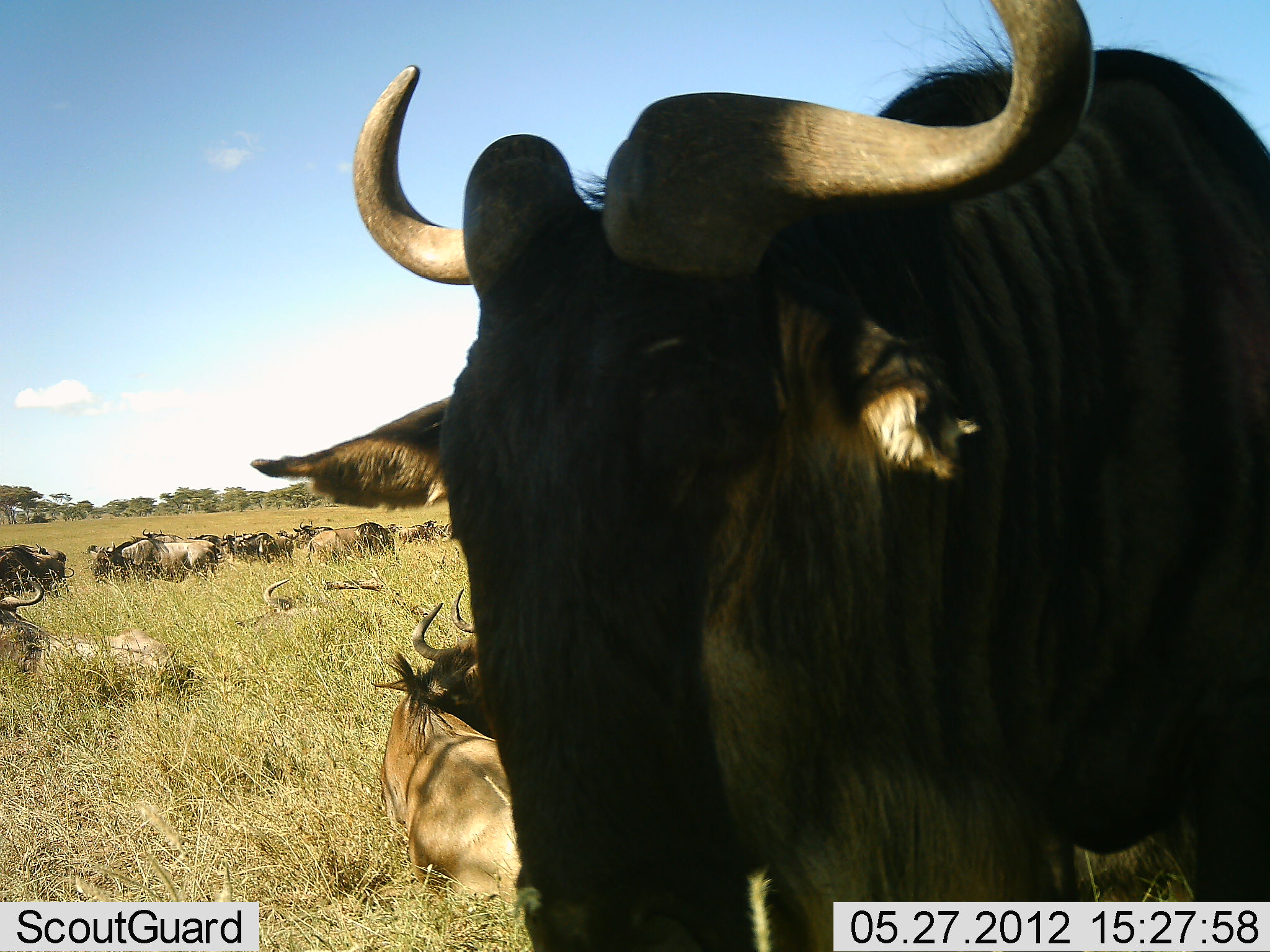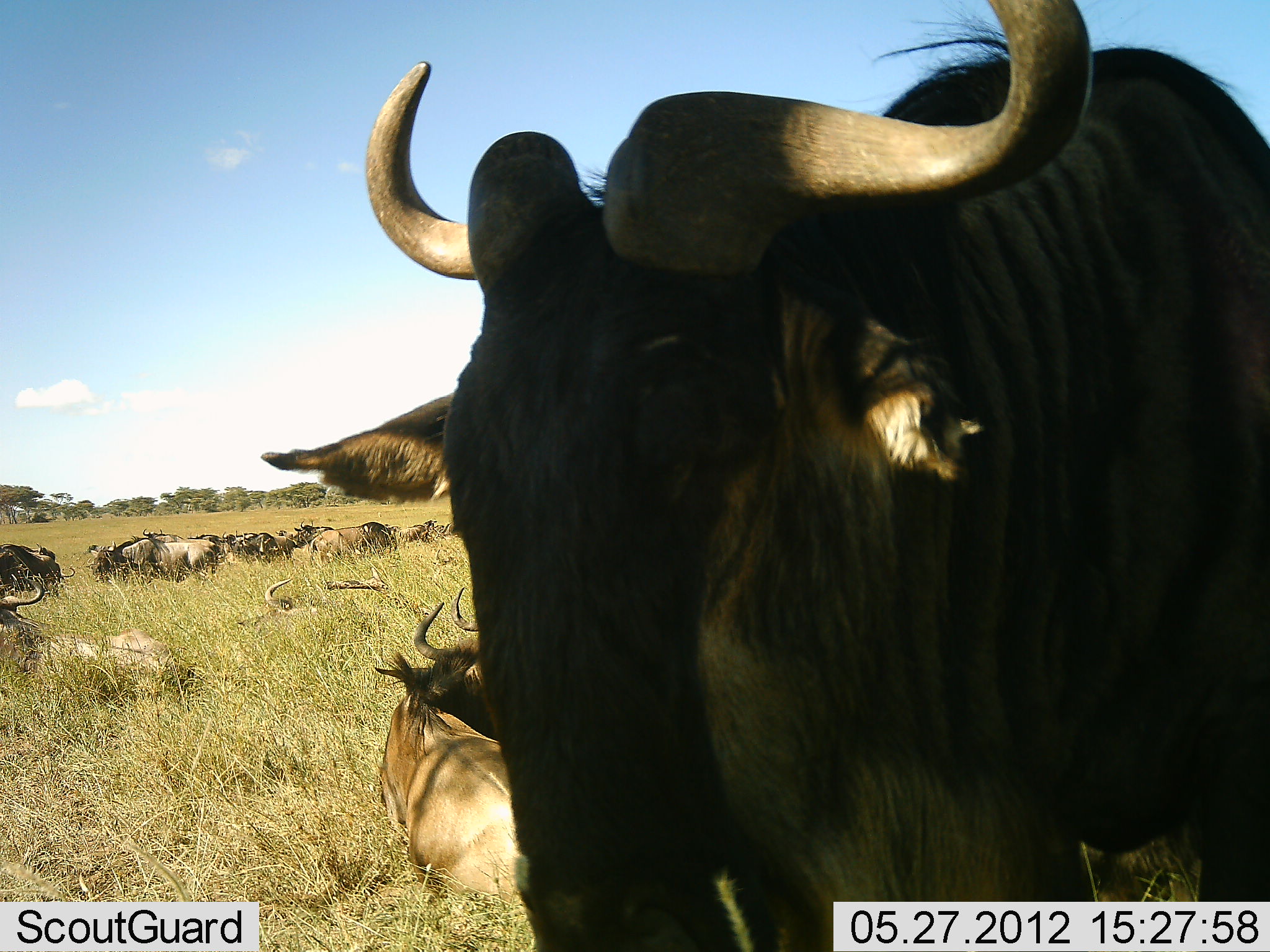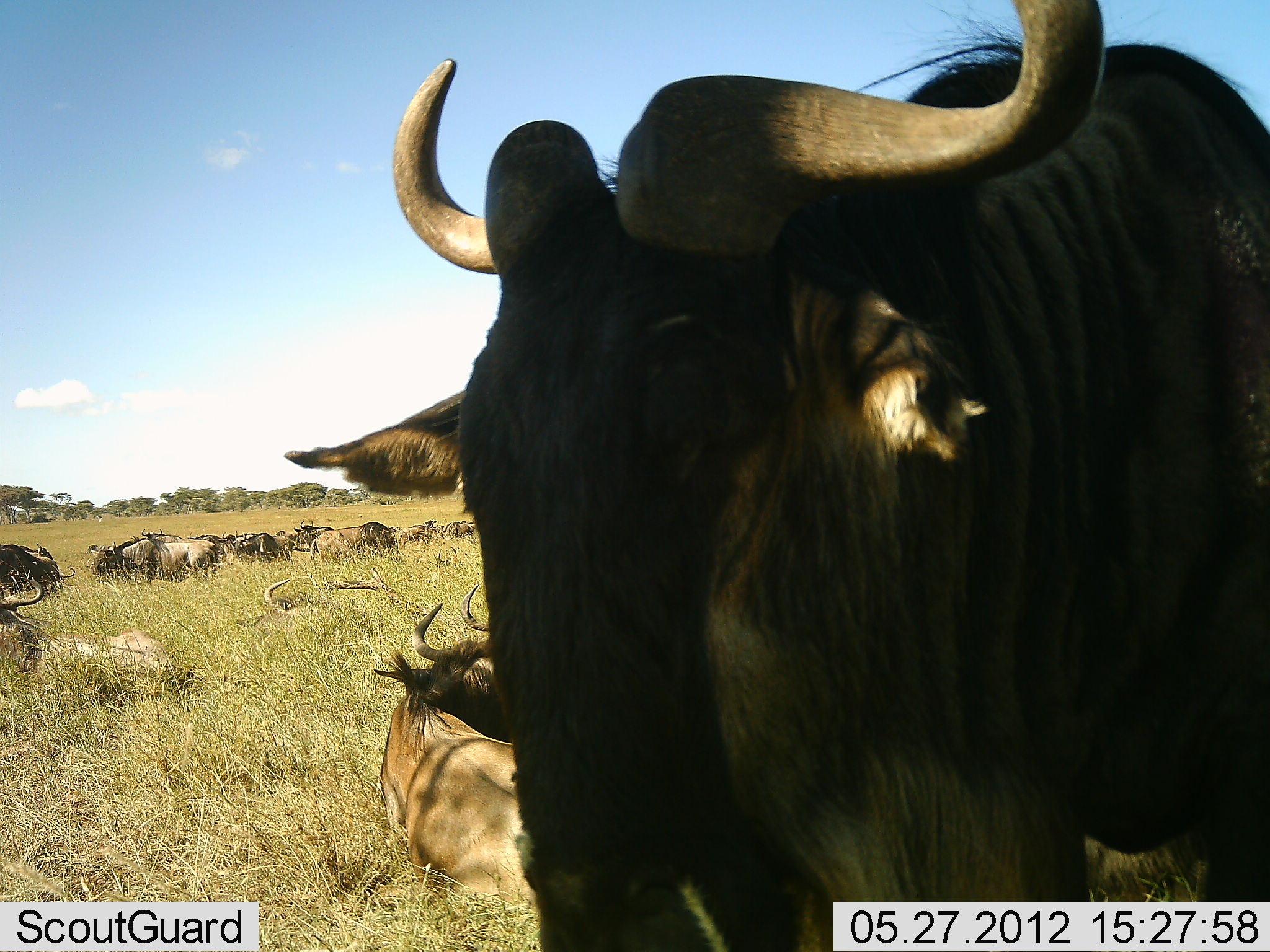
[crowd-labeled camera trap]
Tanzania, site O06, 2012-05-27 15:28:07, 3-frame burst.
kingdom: Animalia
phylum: Chordata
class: Mammalia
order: Artiodactyla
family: Bovidae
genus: Connochaetes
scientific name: Connochaetes taurinus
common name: blue wildebeest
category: wildebeest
Wildebeest (blue wildebeest) (Connochaetes taurinus), count 11-50. Behavior (volunteer vote fractions): standing 87%, resting 73%, moving 20%, interacting 0%. Young present (vote fraction): 7%. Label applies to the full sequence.